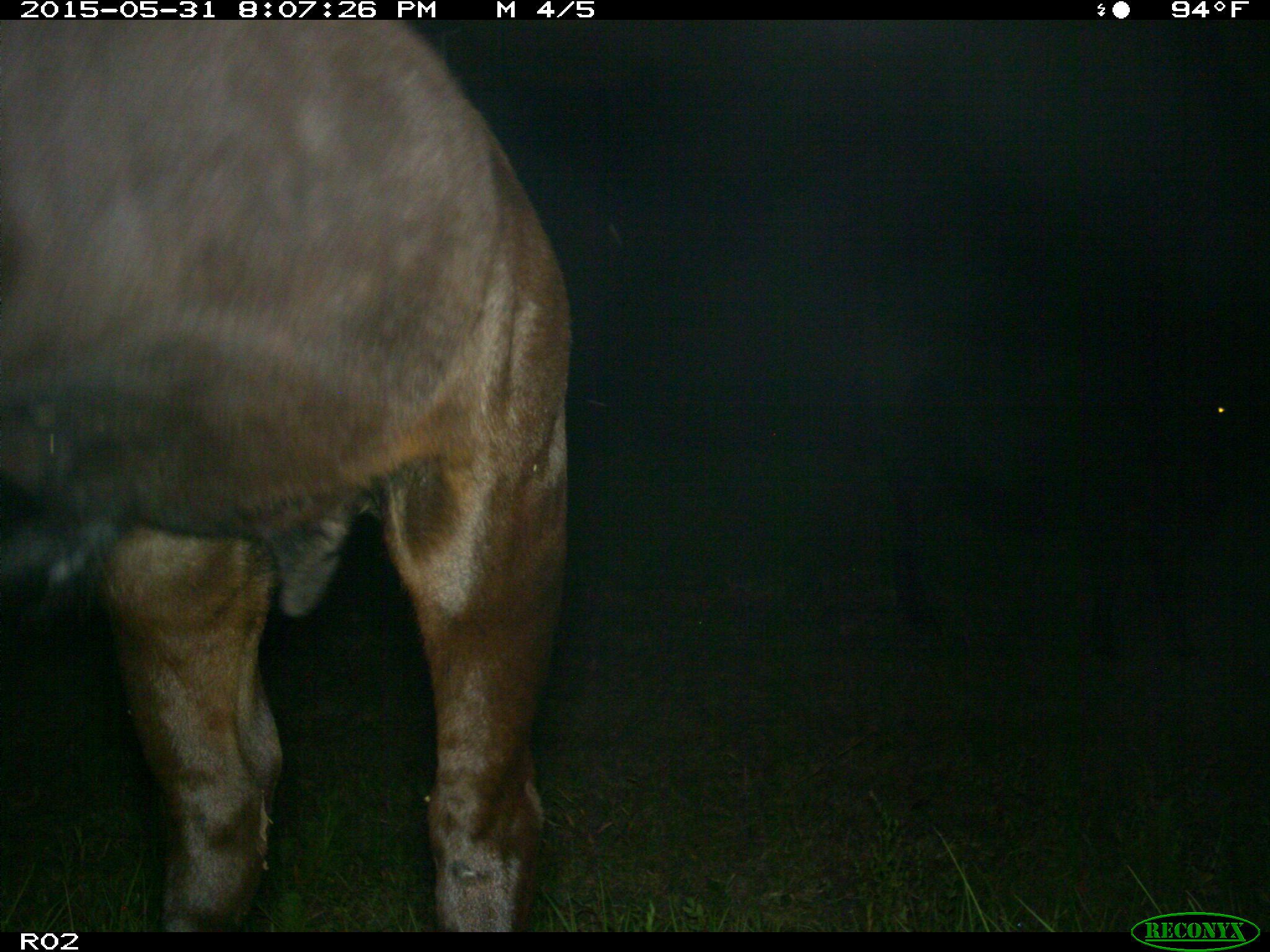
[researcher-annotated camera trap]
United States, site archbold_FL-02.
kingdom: Animalia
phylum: Chordata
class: Mammalia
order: Artiodactyla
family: Bovidae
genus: Bos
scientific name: Bos taurus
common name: domestic cow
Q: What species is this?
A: Bos taurus (domestic cow).